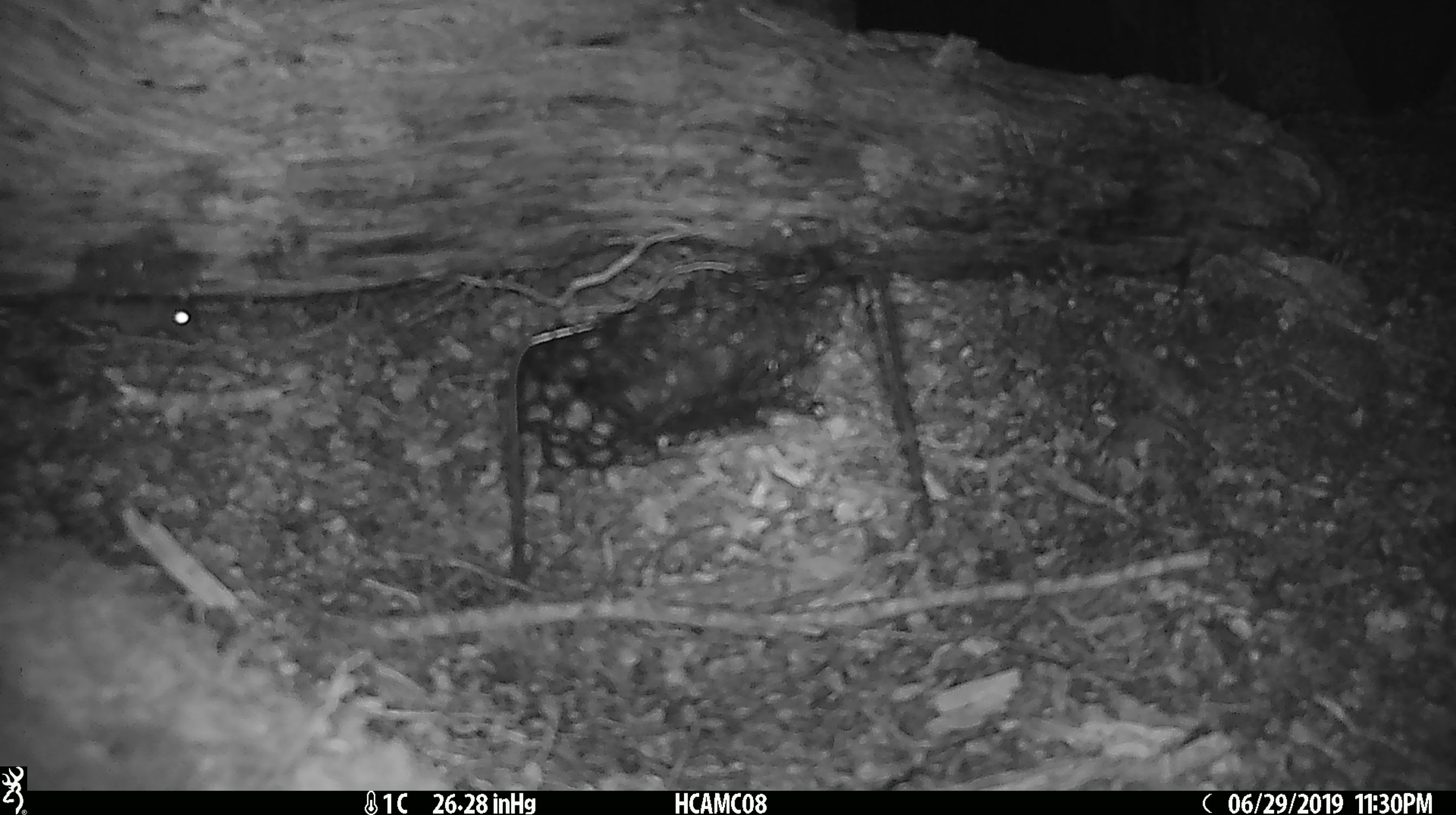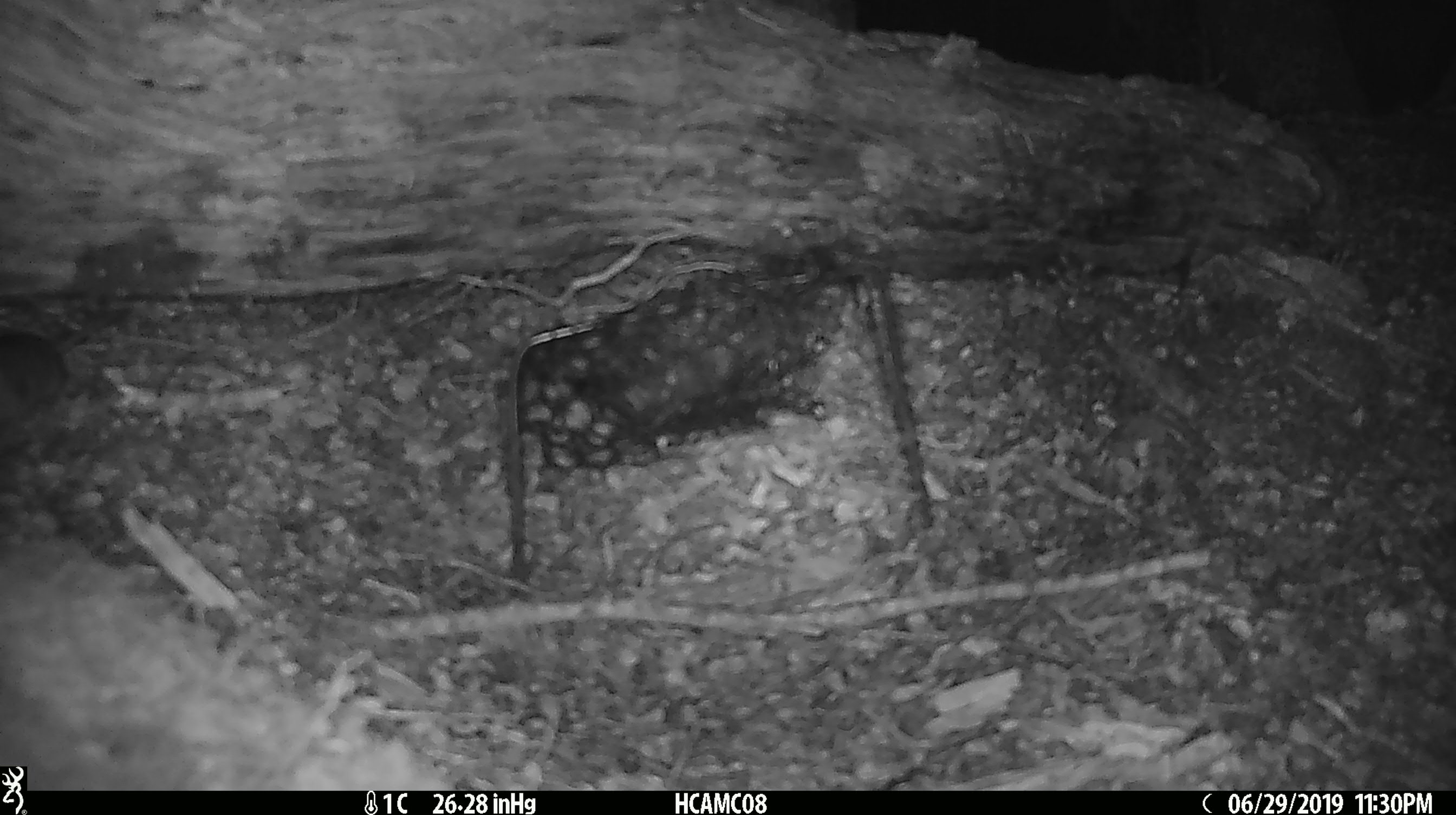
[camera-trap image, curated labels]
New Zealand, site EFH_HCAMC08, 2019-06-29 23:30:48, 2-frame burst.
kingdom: Animalia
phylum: Chordata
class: Mammalia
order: Rodentia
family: Muridae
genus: Mus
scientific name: Mus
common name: mouse